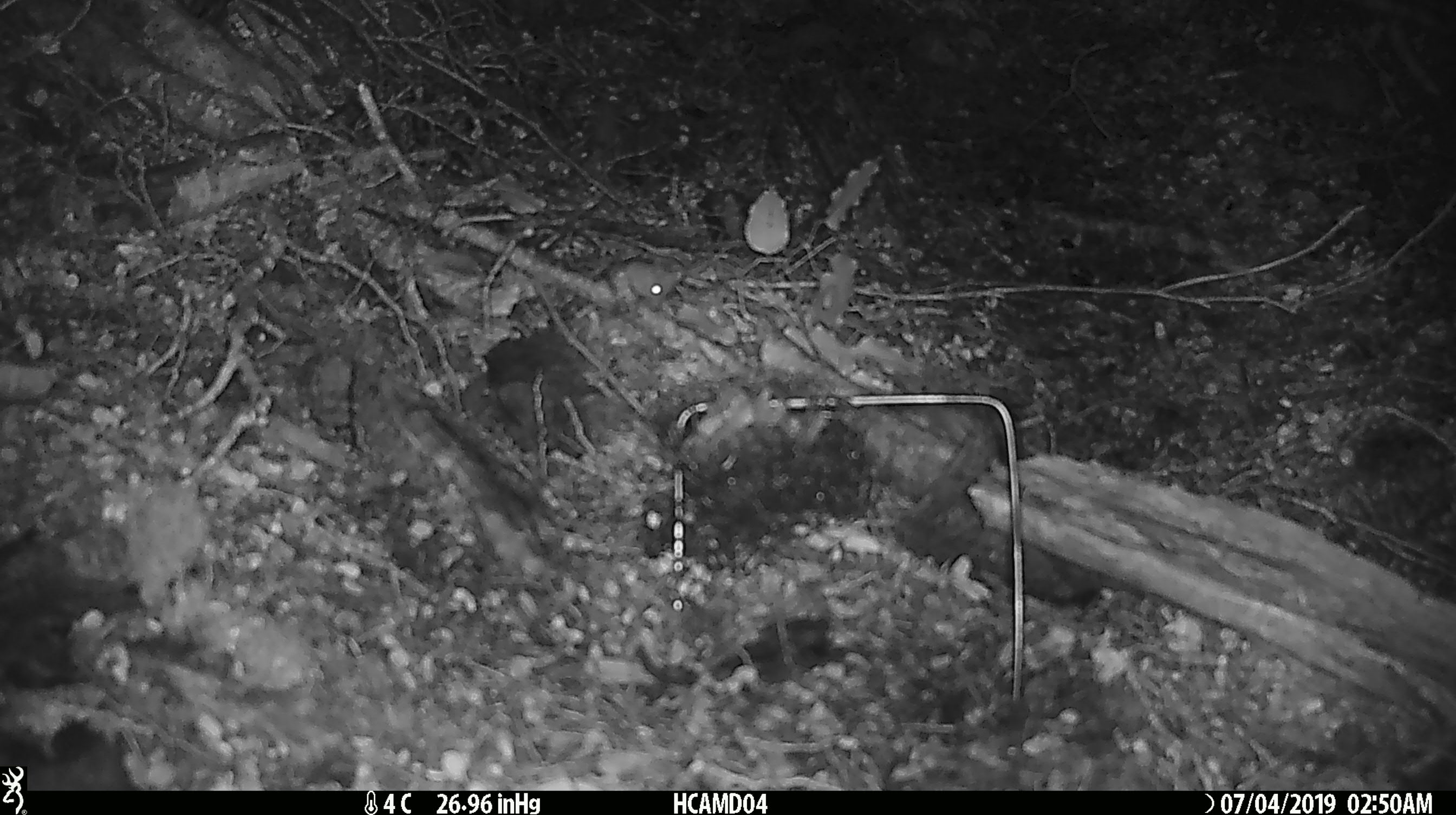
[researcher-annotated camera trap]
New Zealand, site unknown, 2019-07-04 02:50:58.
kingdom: Animalia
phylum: Chordata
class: Mammalia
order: Rodentia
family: Muridae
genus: Mus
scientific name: Mus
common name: mouse